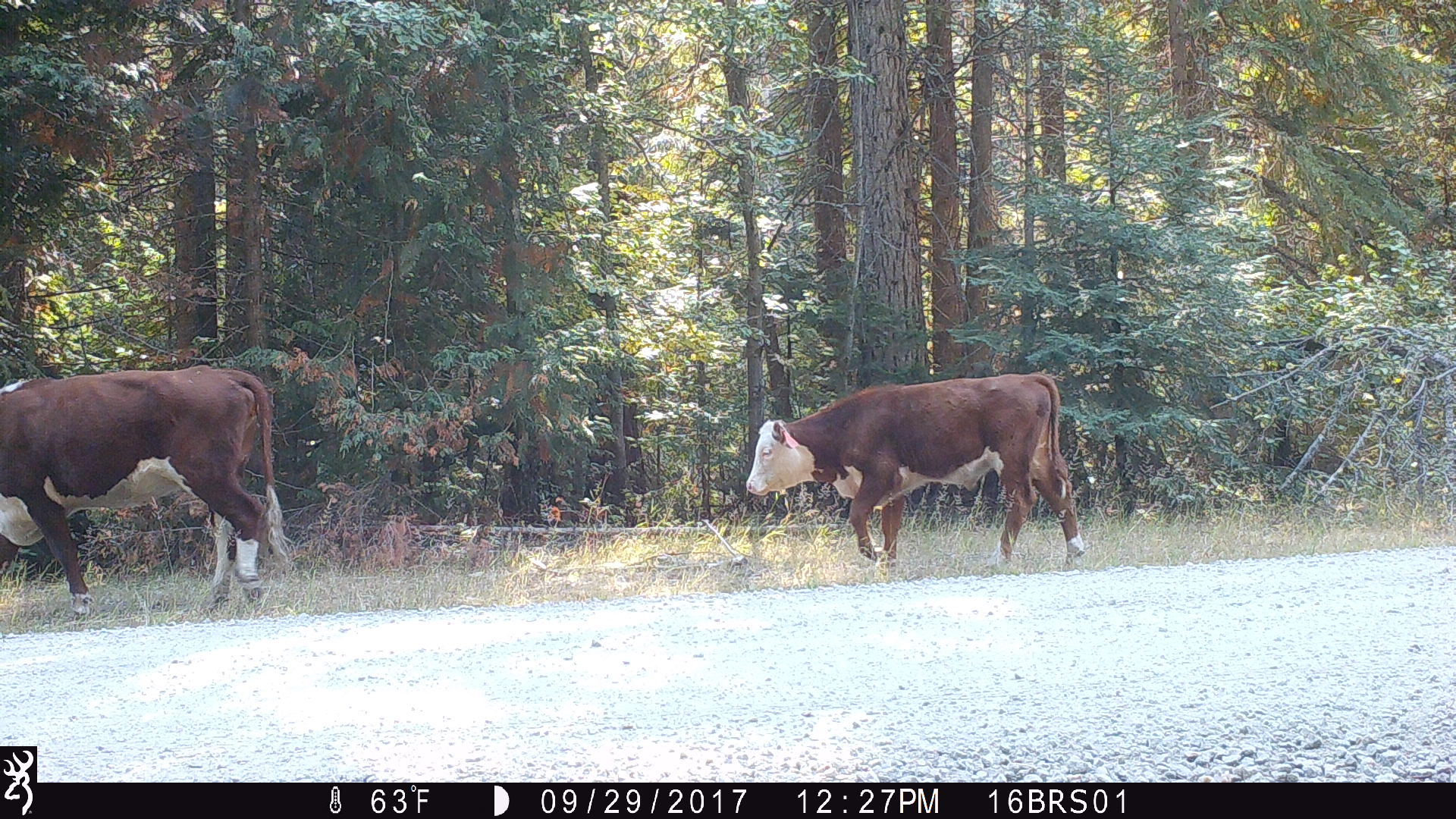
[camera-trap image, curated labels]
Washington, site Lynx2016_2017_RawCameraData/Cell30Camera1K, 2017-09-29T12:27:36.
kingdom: Animalia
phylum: Chordata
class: Mammalia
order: Artiodactyla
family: Bovidae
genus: Bos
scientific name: Bos taurus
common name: domestic cattle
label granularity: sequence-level